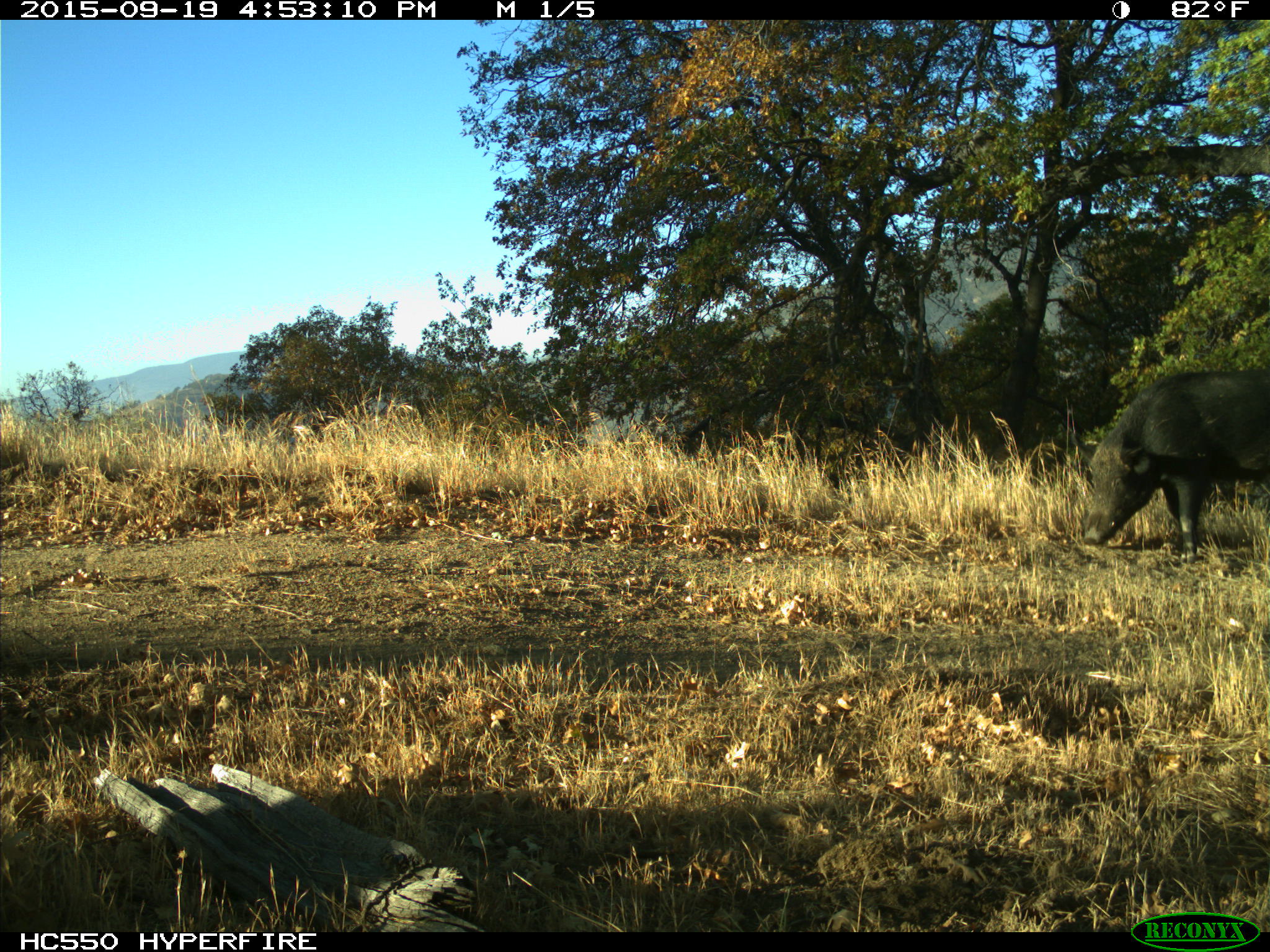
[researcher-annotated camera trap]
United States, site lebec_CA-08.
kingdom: Animalia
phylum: Chordata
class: Mammalia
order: Artiodactyla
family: Suidae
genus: Sus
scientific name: Sus scrofa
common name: wild boar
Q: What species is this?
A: Sus scrofa (wild boar).